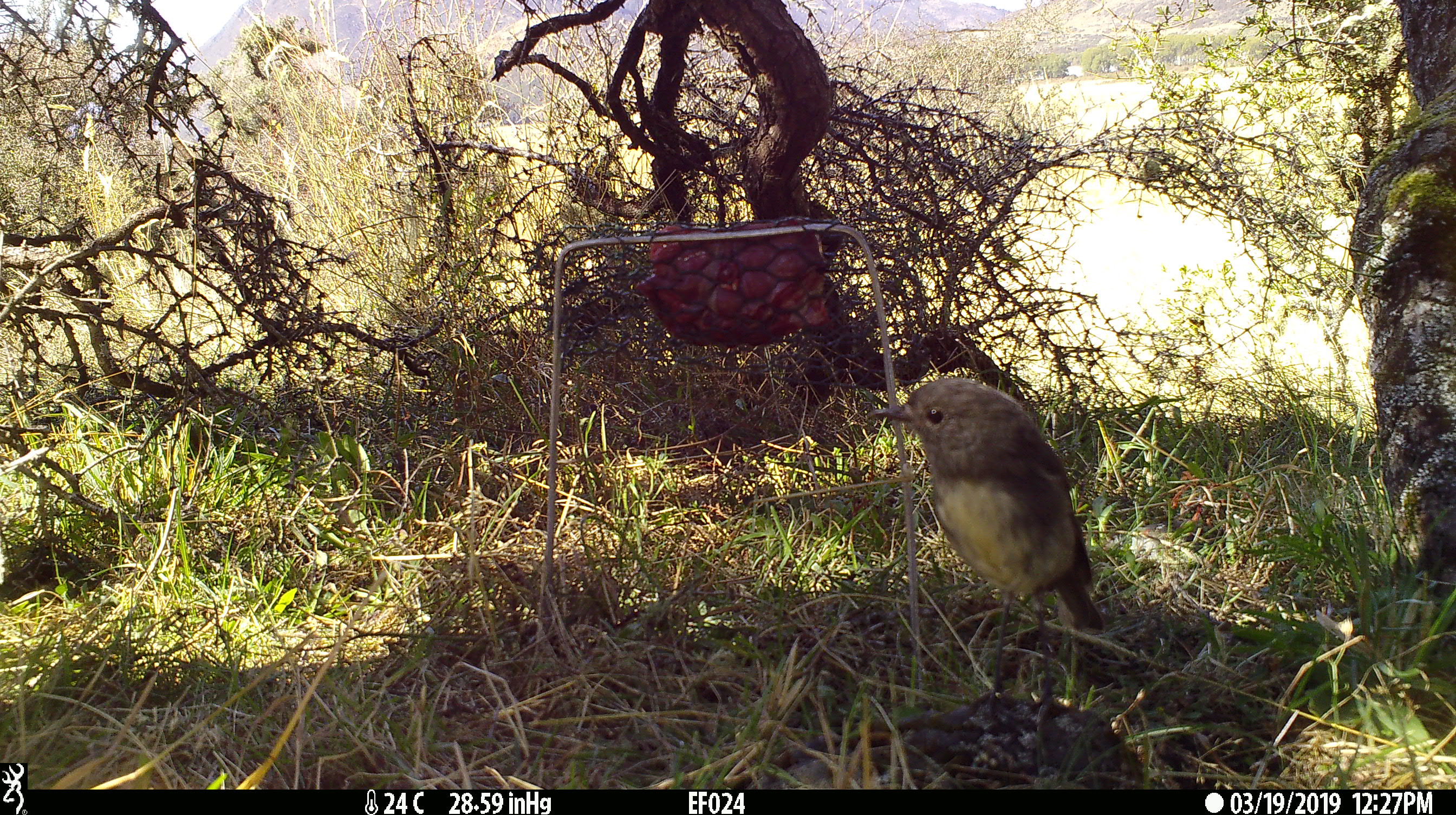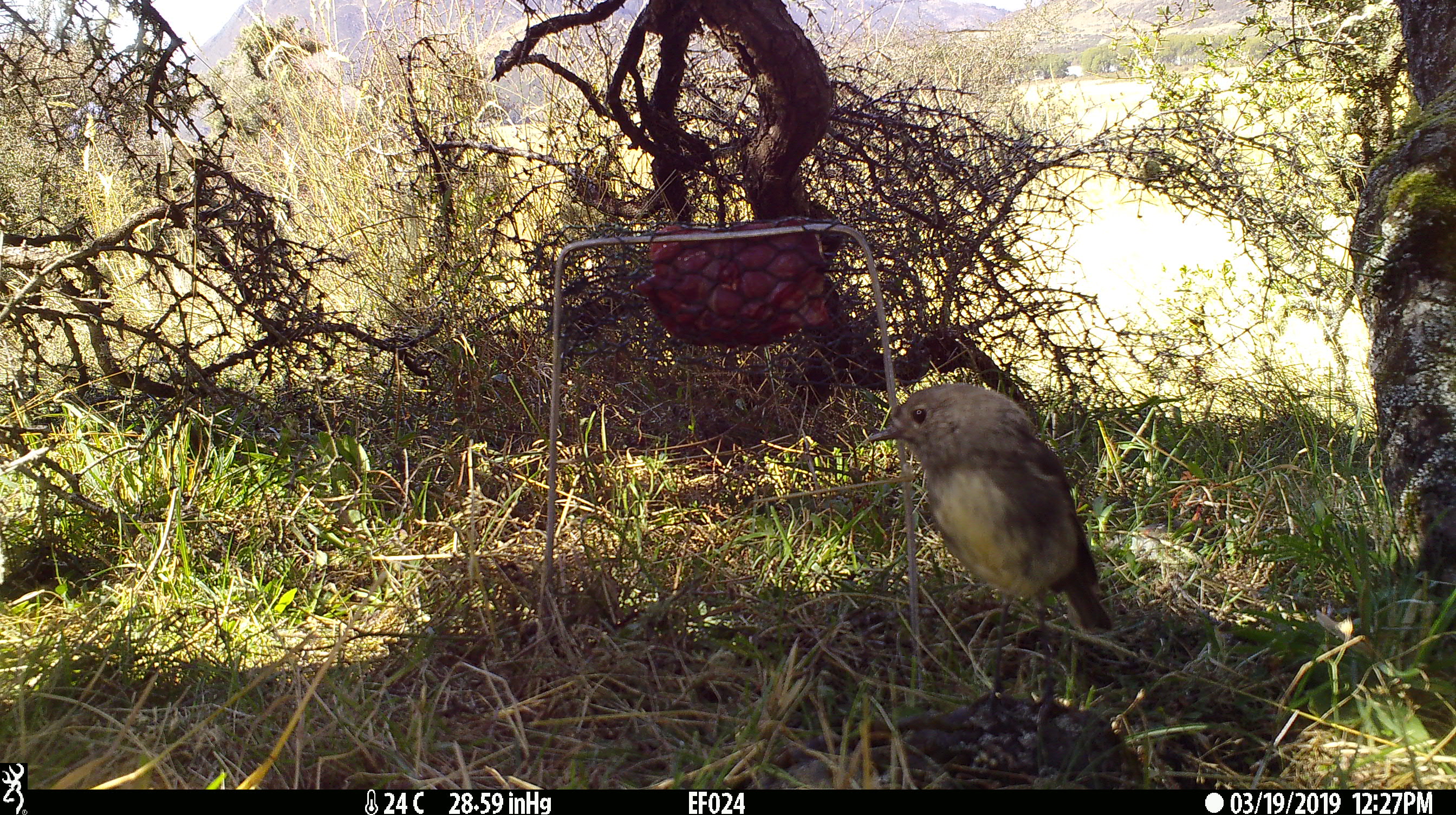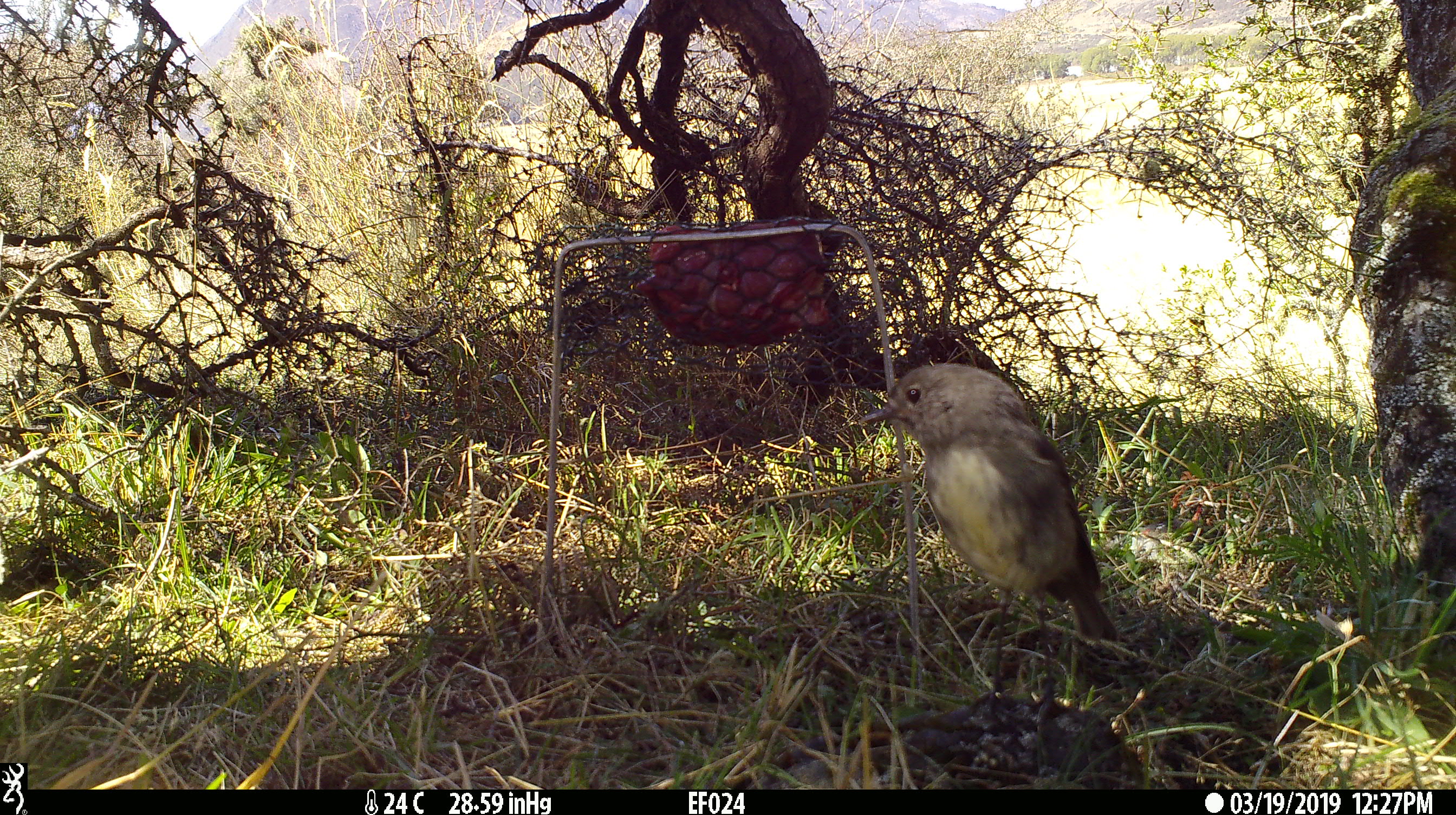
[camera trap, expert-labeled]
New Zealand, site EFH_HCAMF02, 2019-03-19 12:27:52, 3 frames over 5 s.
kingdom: Animalia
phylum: Chordata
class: Aves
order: Passeriformes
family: Petroicidae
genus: Petroica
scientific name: Petroica australis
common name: new zealand robin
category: robin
Robin (new zealand robin) (Petroica australis).